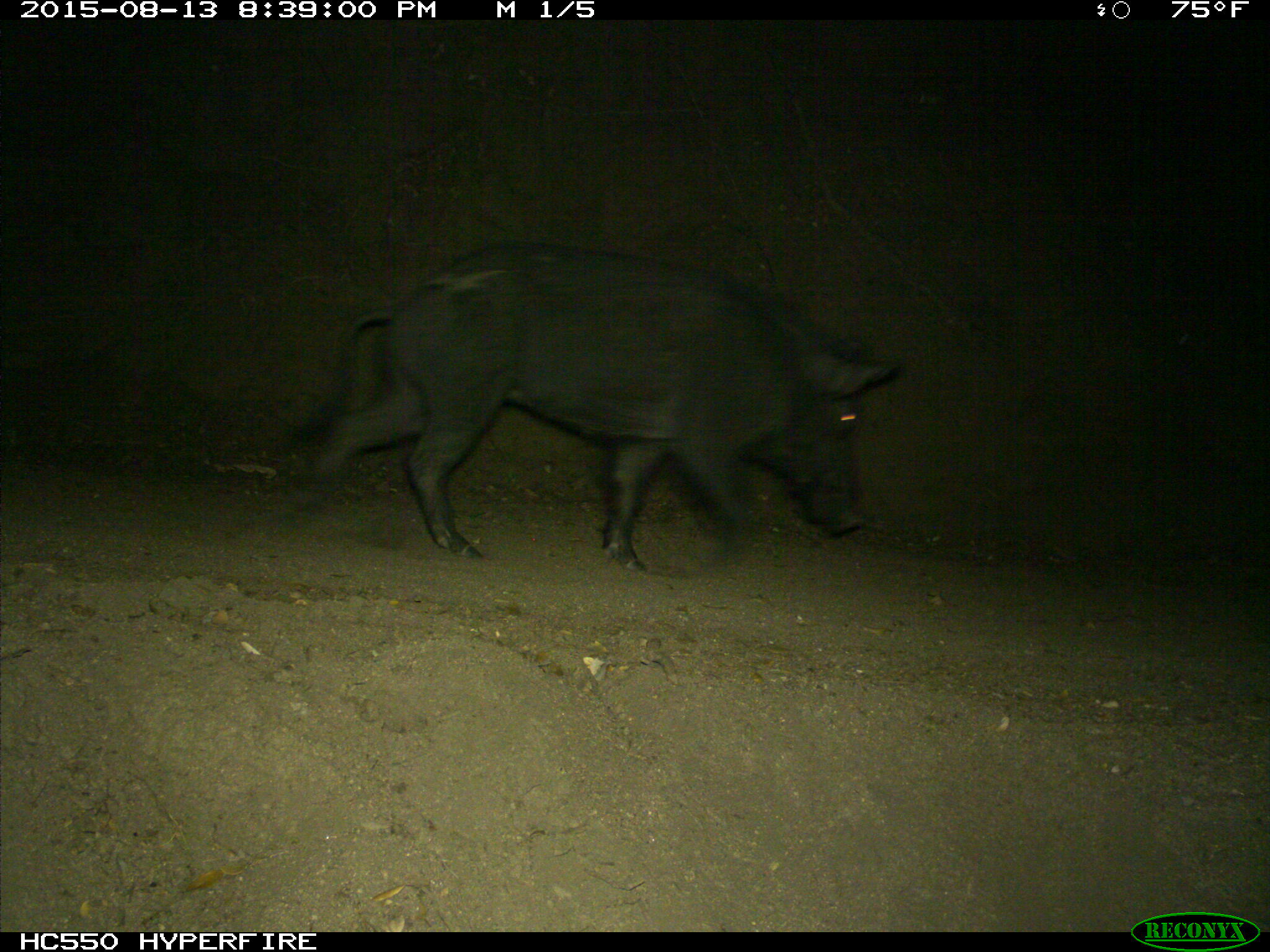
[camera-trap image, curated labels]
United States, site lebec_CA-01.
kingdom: Animalia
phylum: Chordata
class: Mammalia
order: Artiodactyla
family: Suidae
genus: Sus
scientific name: Sus scrofa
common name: wild boar